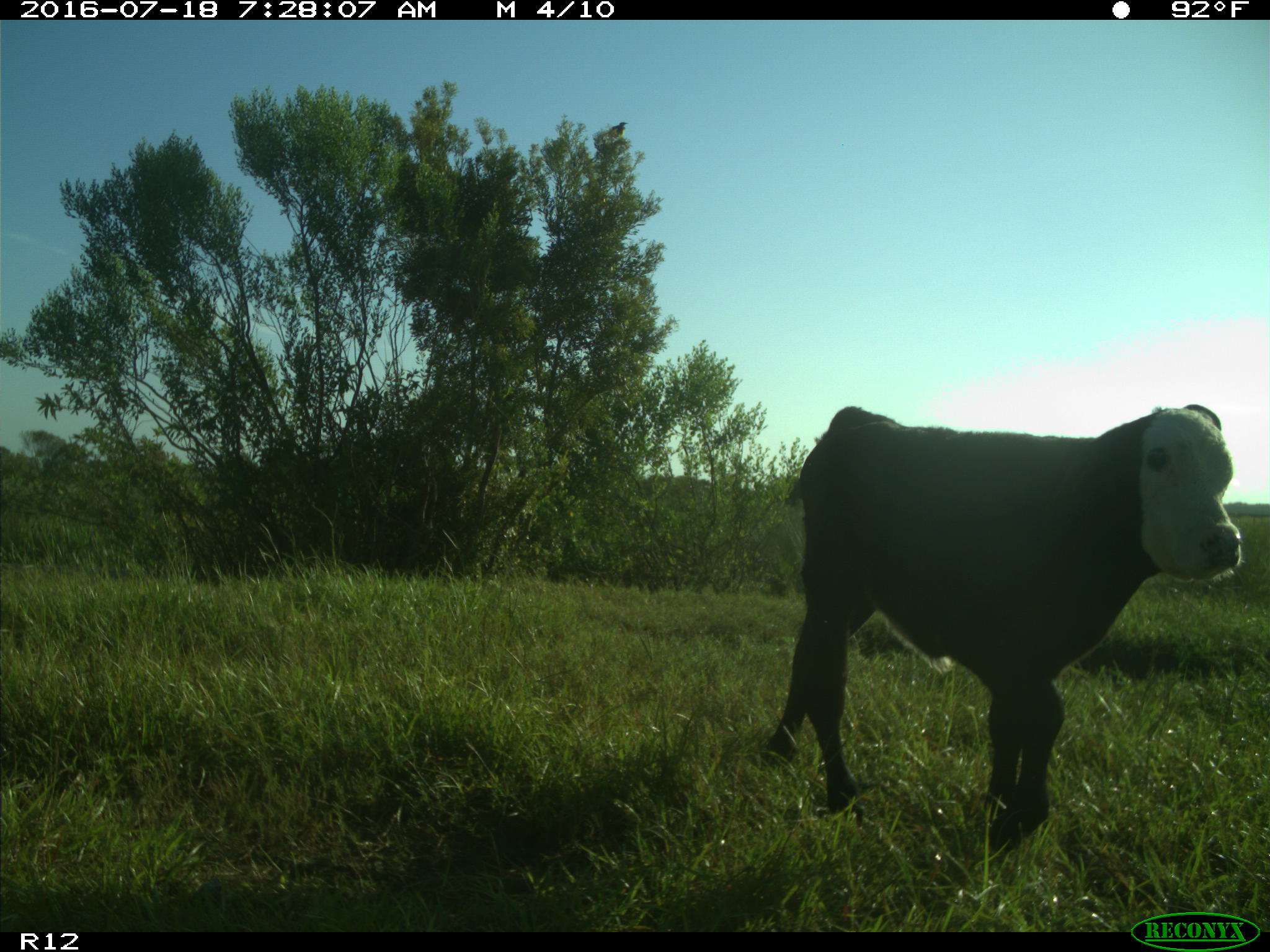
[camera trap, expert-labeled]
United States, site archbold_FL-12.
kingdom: Animalia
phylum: Chordata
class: Mammalia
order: Artiodactyla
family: Bovidae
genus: Bos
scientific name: Bos taurus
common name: domestic cow